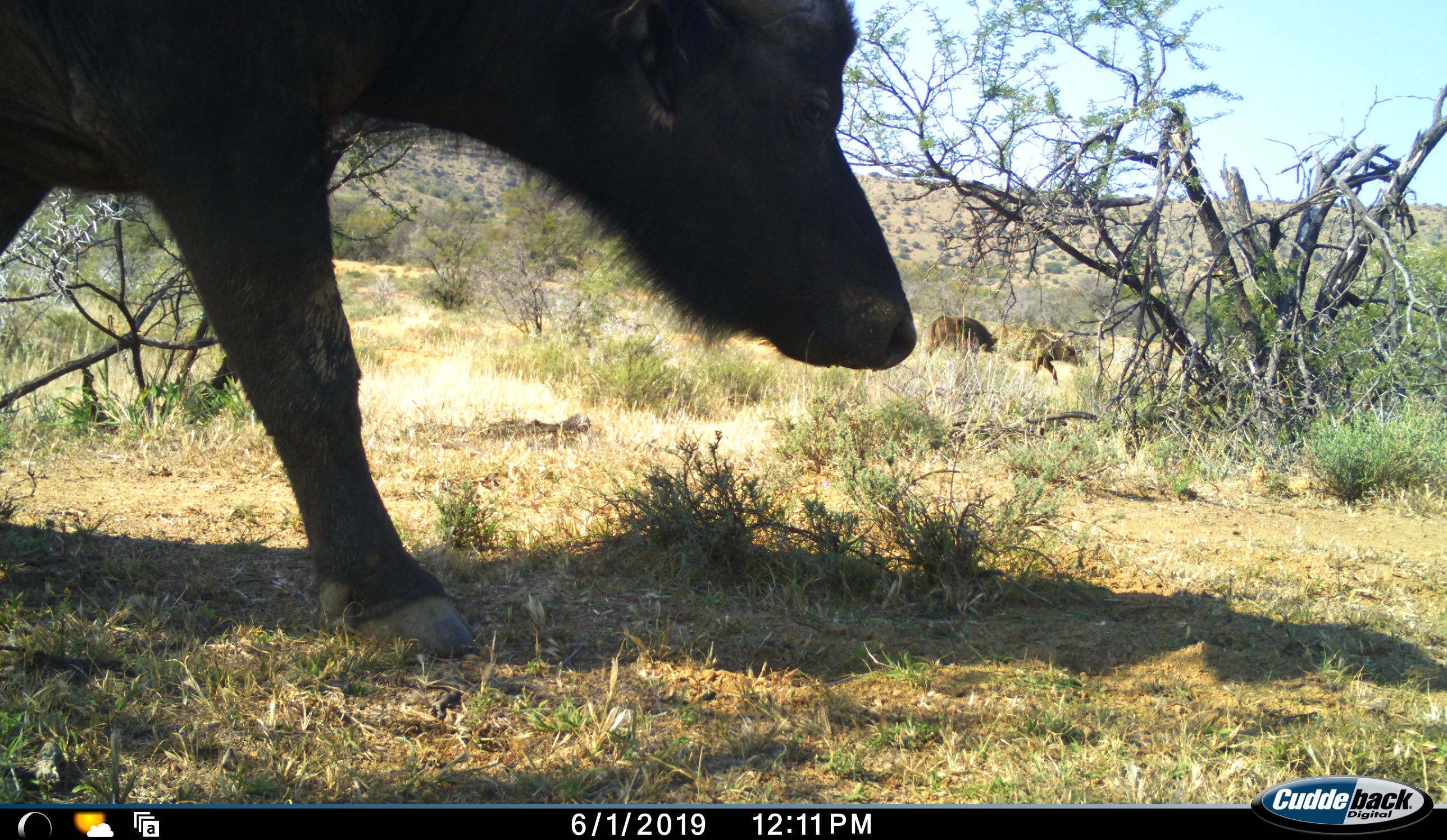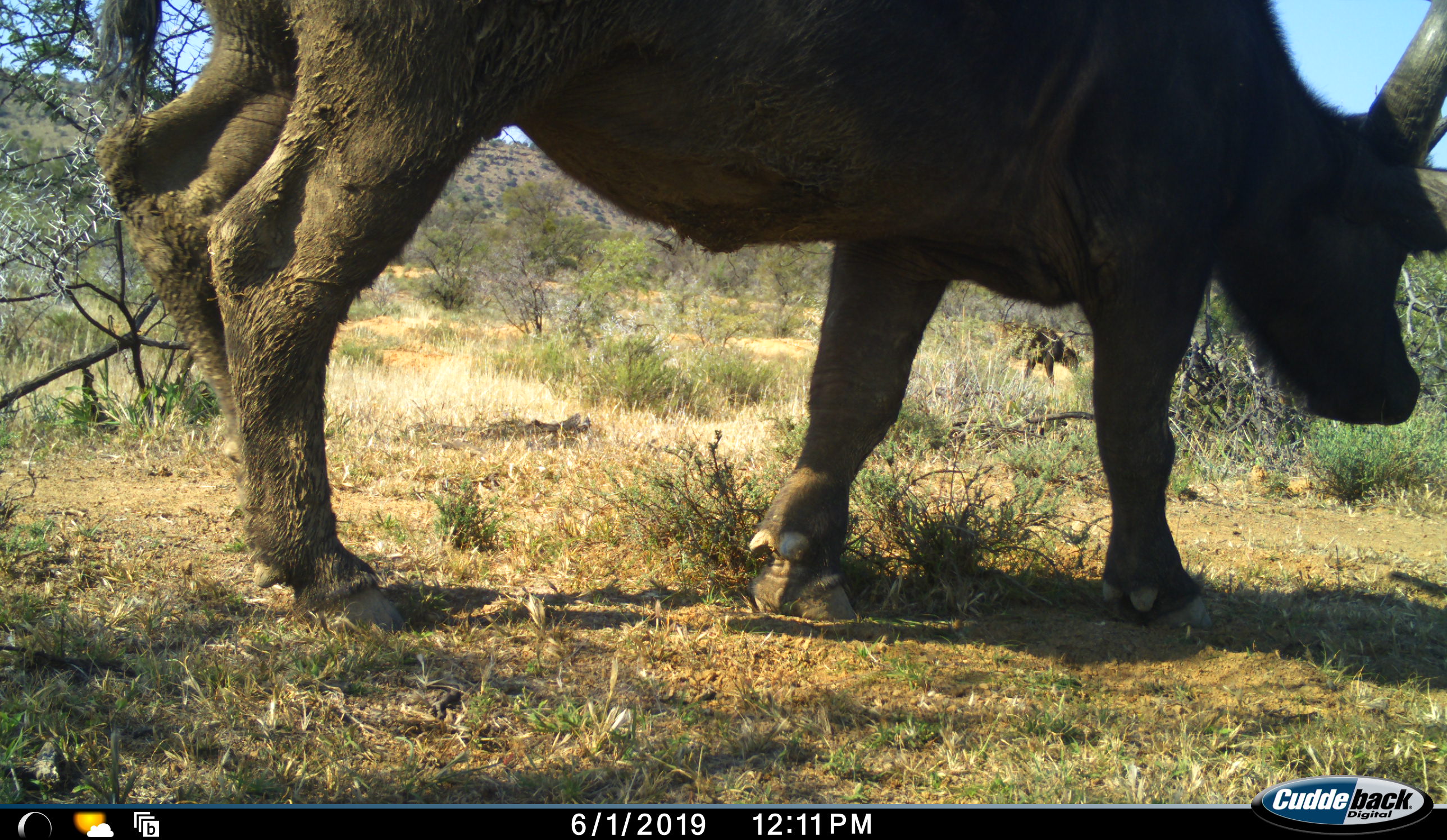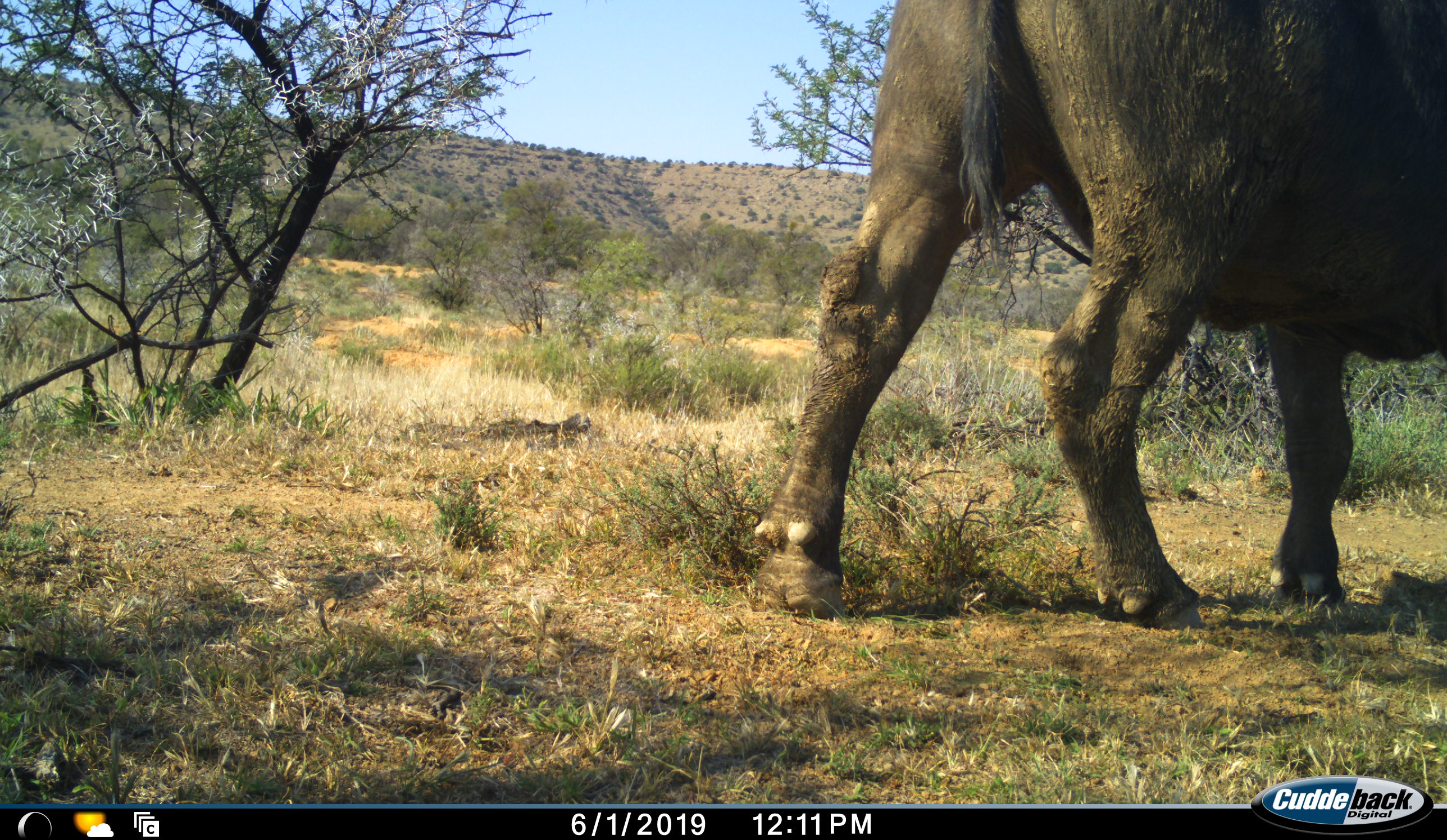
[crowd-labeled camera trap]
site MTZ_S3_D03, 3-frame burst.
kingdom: Animalia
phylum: Chordata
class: Mammalia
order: Artiodactyla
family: Bovidae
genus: Syncerus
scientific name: Syncerus caffer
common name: african buffalo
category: buffalo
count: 1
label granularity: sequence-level